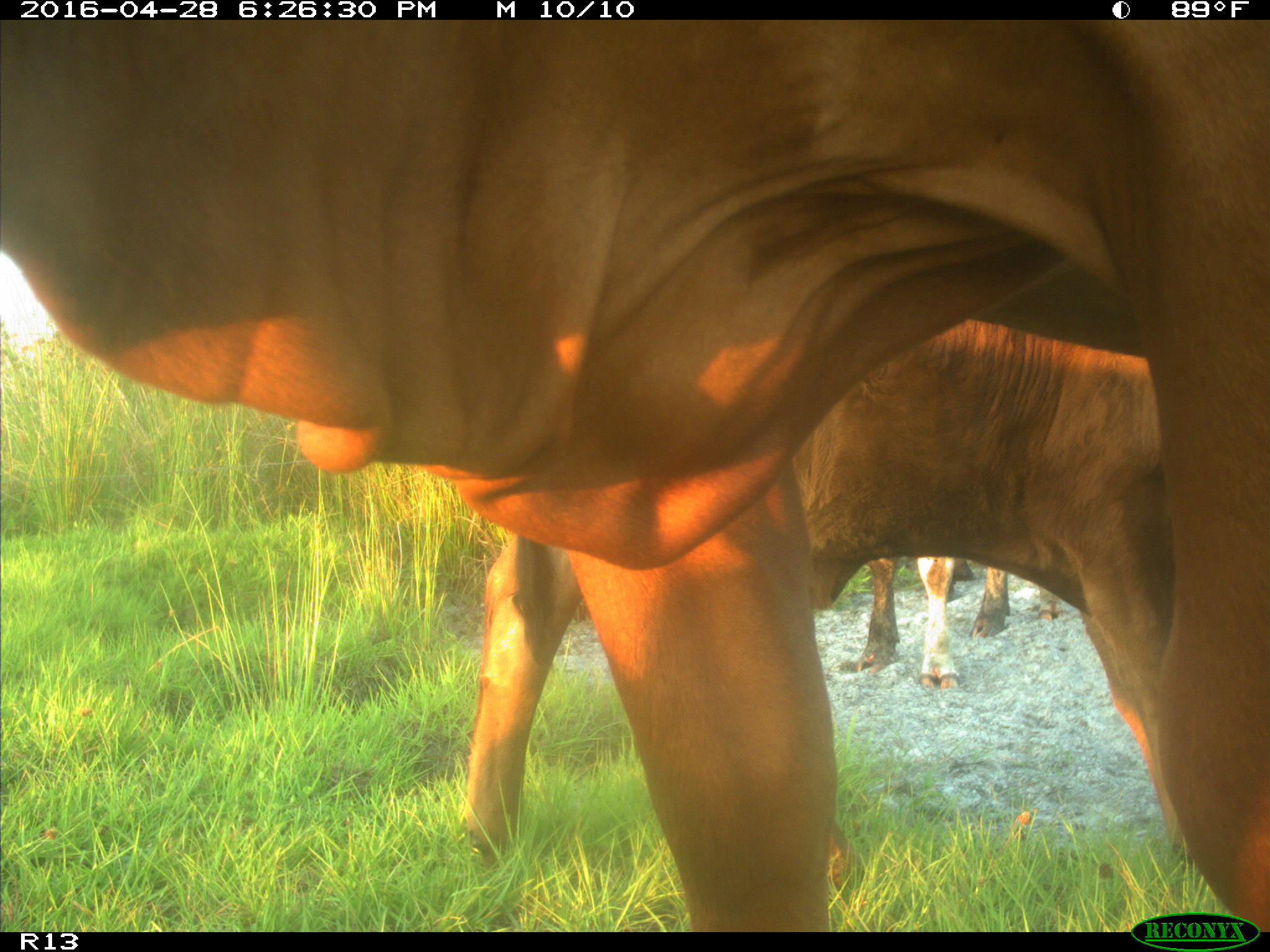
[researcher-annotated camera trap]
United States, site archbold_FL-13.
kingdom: Animalia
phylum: Chordata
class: Mammalia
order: Artiodactyla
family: Bovidae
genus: Bos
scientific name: Bos taurus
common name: domestic cow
Bos taurus (domestic cow).